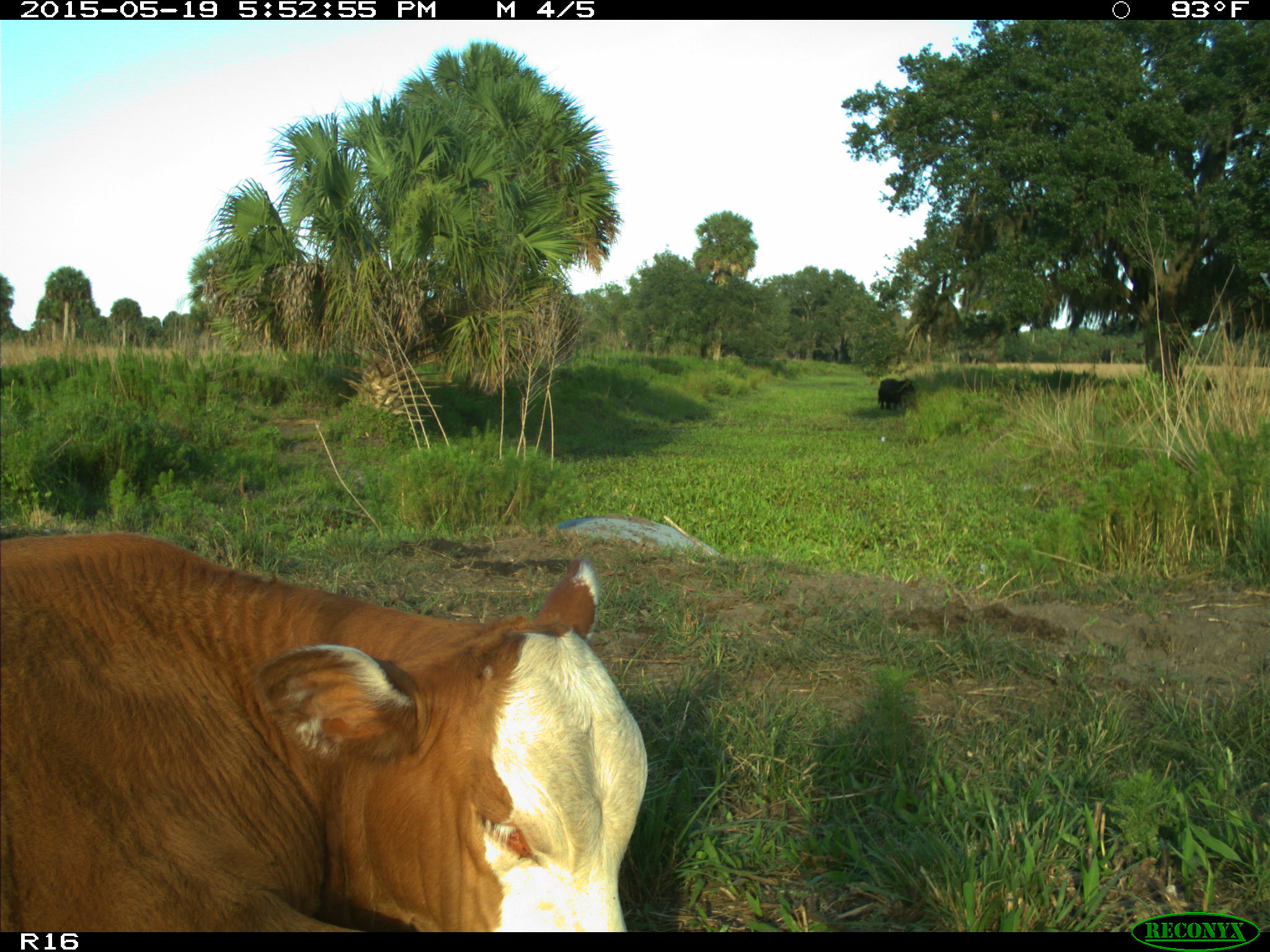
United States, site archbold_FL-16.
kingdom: Animalia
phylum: Chordata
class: Mammalia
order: Artiodactyla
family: Bovidae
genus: Bos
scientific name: Bos taurus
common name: domestic cow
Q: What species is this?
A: Bos taurus (domestic cow).